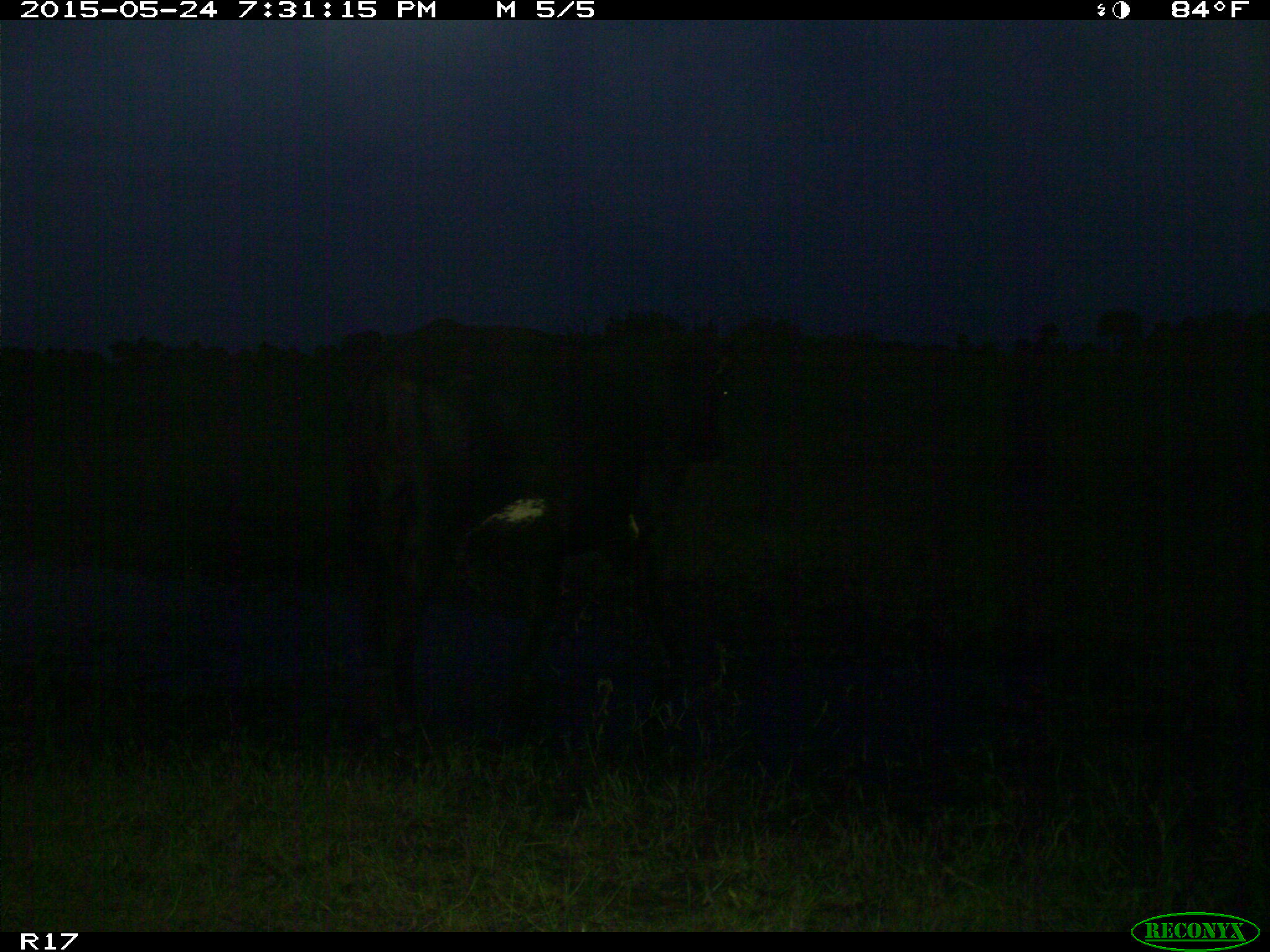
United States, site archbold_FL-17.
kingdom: Animalia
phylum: Chordata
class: Mammalia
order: Artiodactyla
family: Bovidae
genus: Bos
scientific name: Bos taurus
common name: domestic cow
Bos taurus (domestic cow).